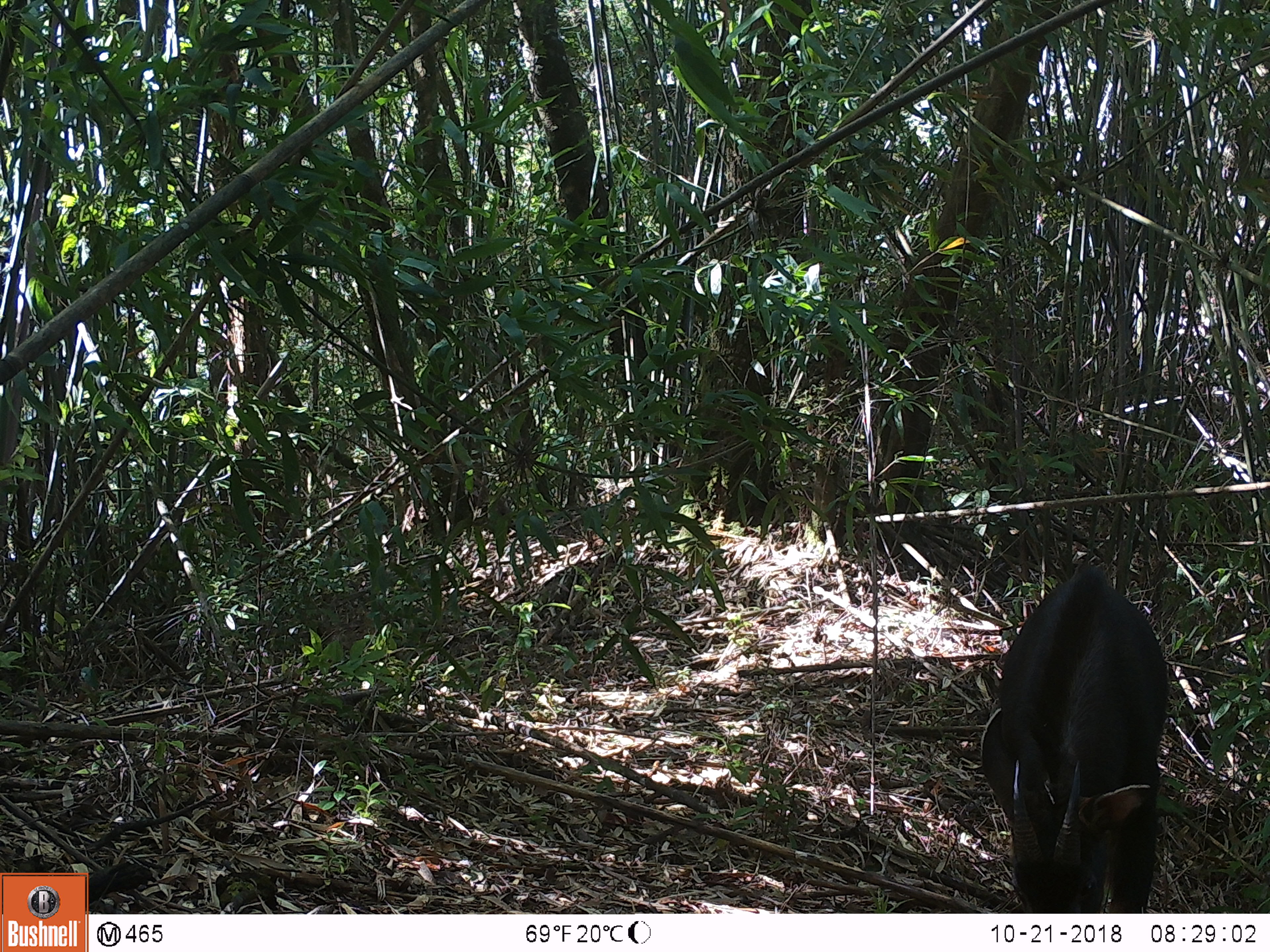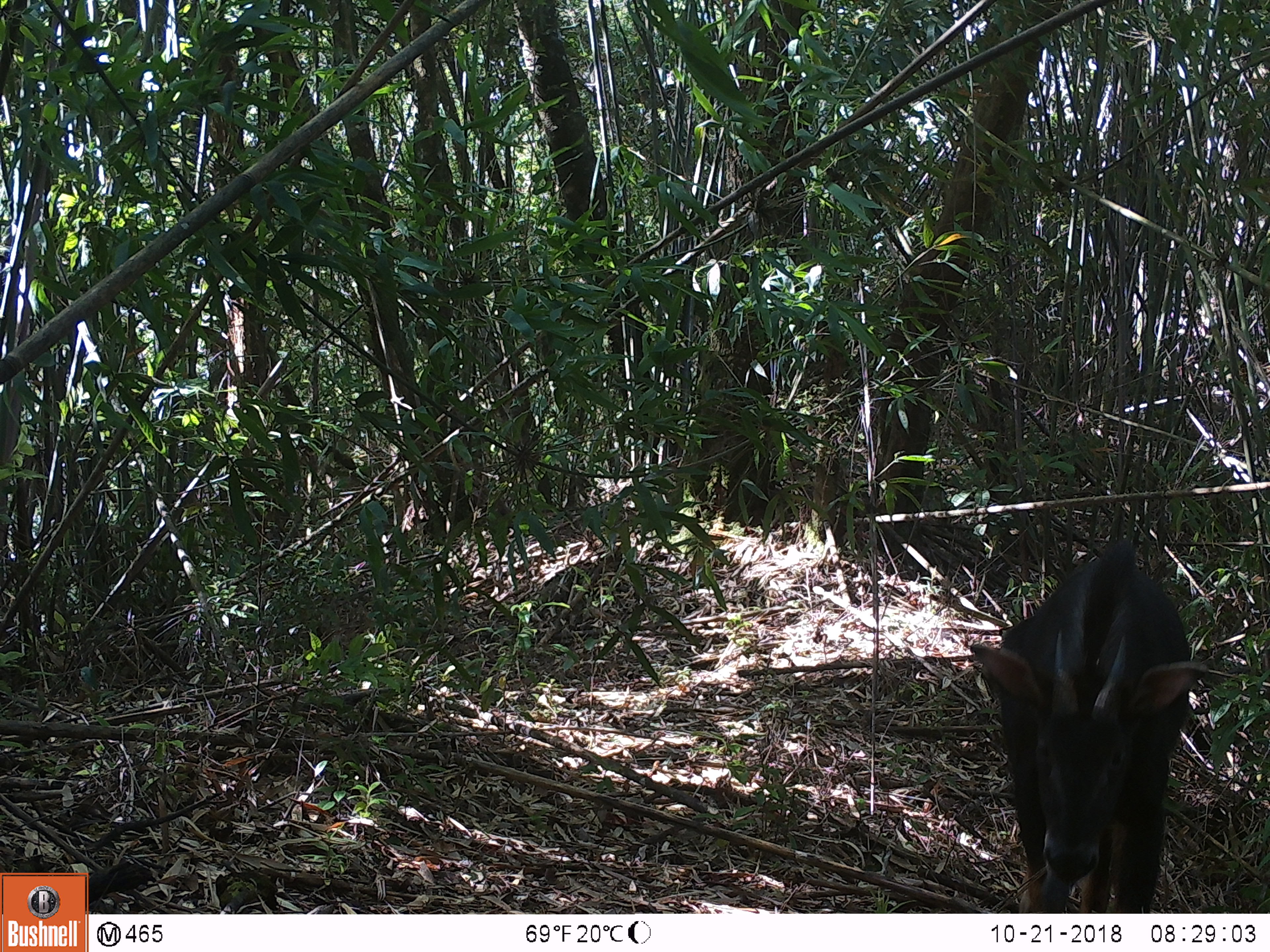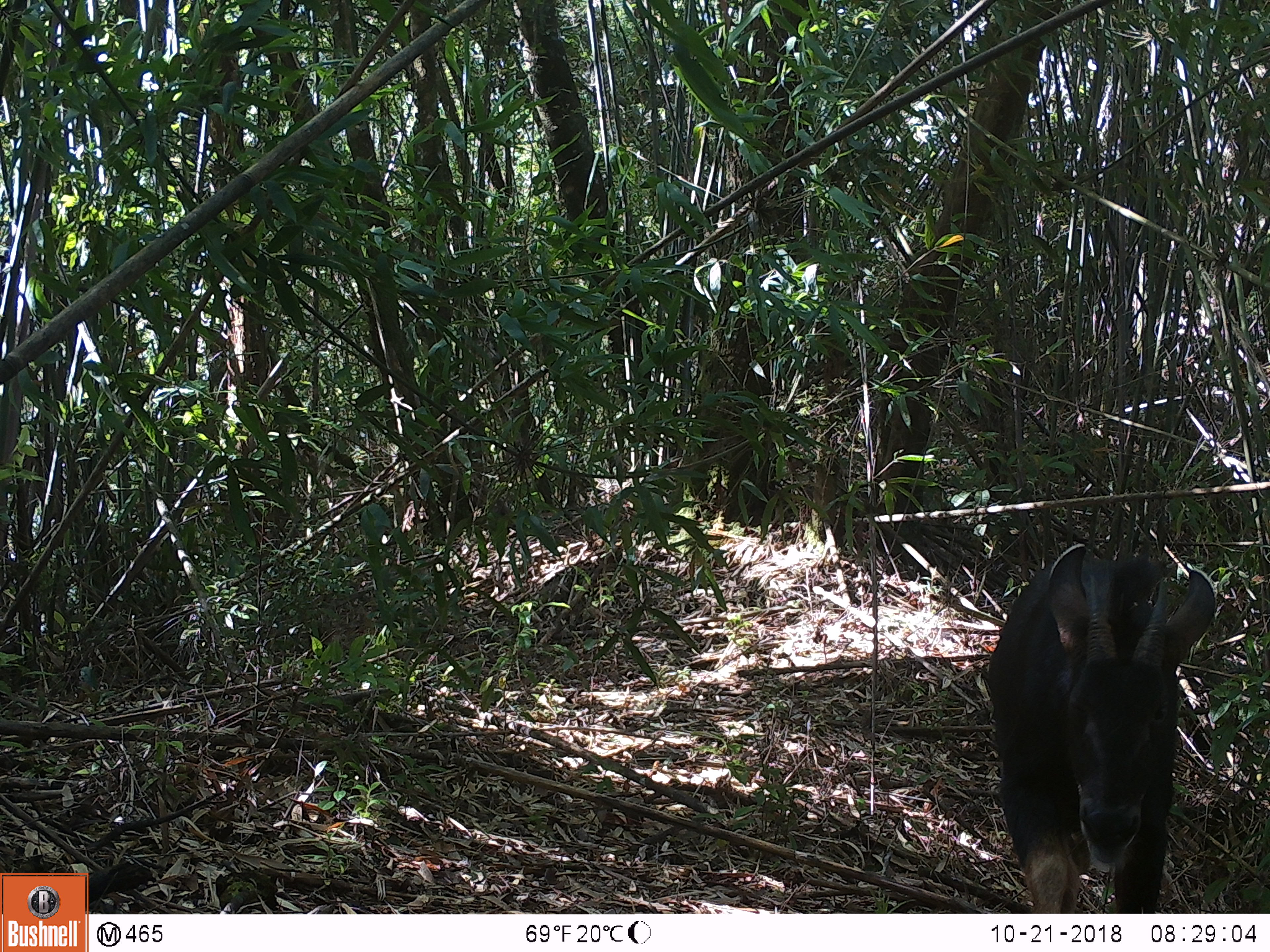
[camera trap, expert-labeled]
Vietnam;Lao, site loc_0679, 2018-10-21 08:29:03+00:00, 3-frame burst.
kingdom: Animalia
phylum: Chordata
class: Mammalia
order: Artiodactyla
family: Bovidae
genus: Capricornis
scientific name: Capricornis sumatraensis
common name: chinese serow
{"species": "chinese serow (Capricornis sumatraensis)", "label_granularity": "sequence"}